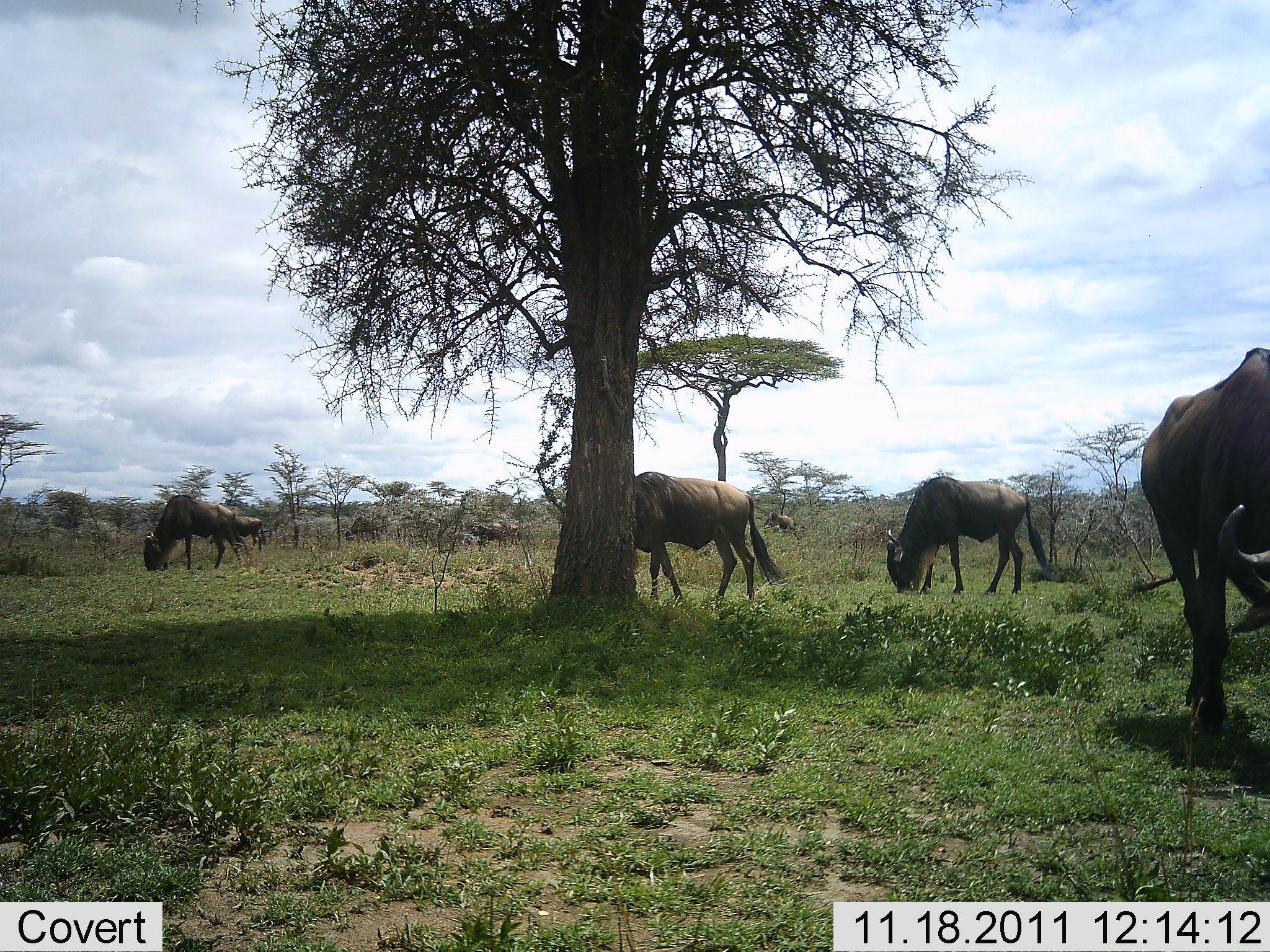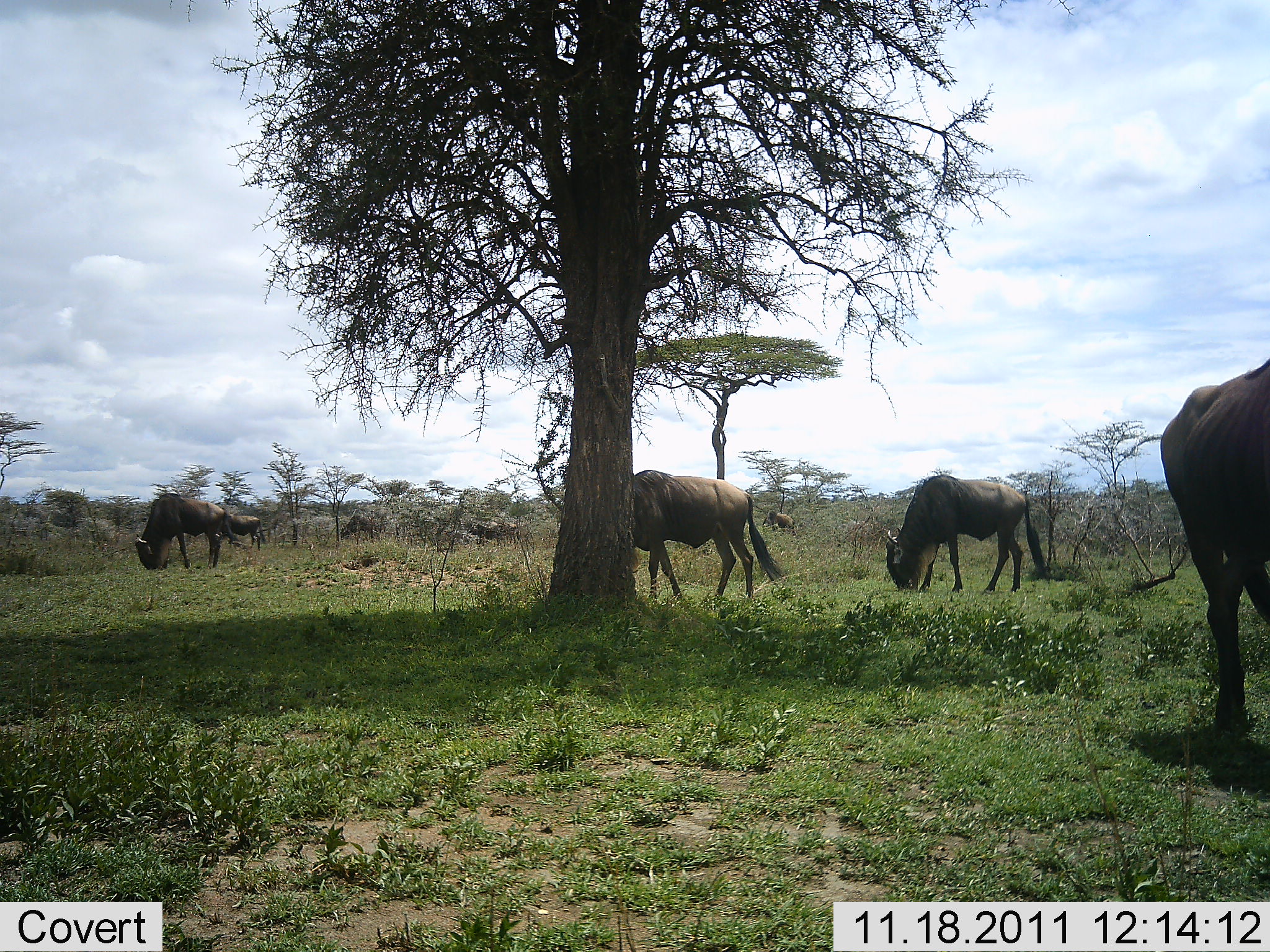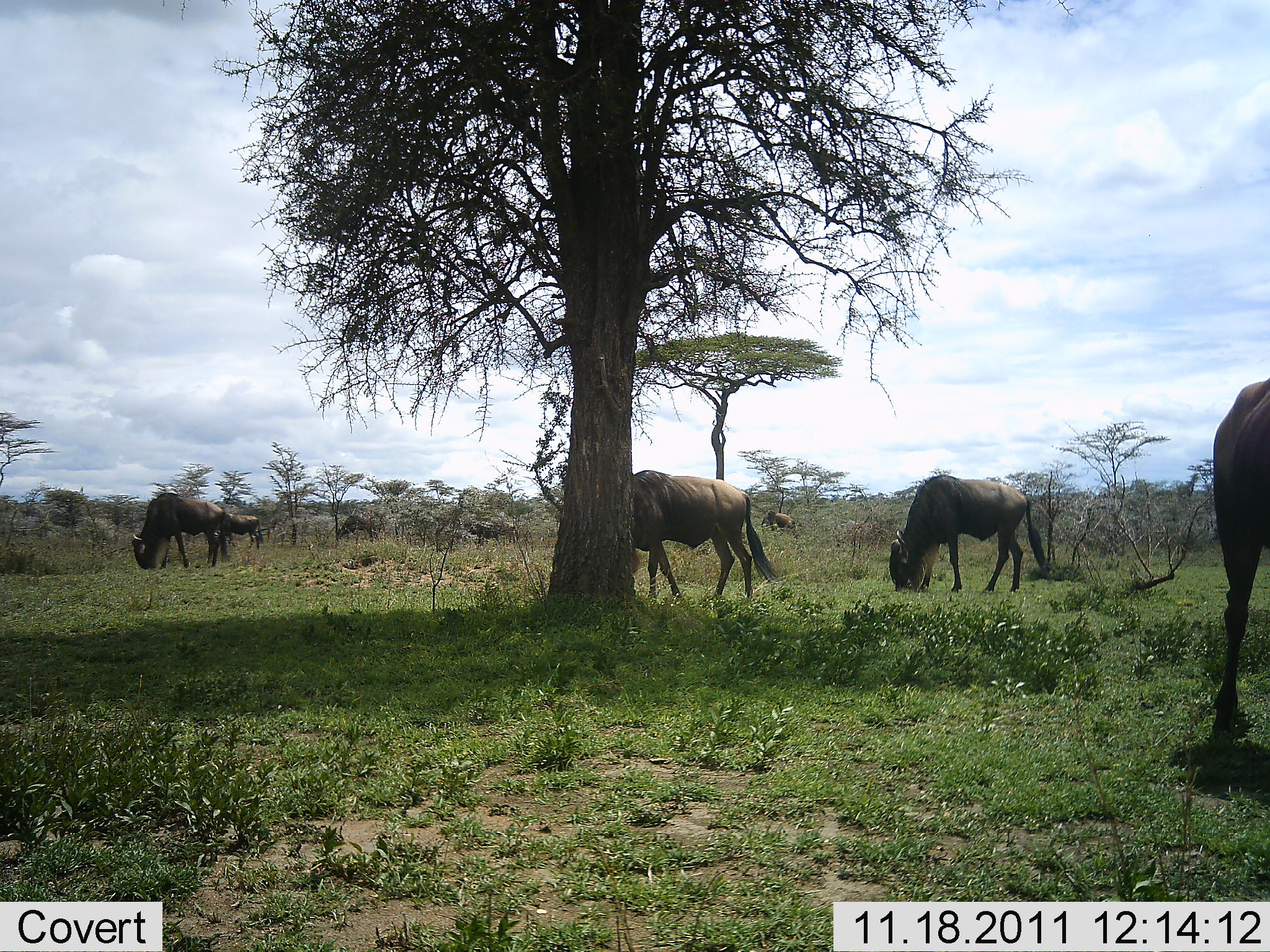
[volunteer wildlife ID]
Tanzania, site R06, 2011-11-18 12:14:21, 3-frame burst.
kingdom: Animalia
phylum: Chordata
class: Mammalia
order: Artiodactyla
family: Bovidae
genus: Connochaetes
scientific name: Connochaetes taurinus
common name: blue wildebeest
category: wildebeest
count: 7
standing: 27%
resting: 0%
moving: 27%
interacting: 0%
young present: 0%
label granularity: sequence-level